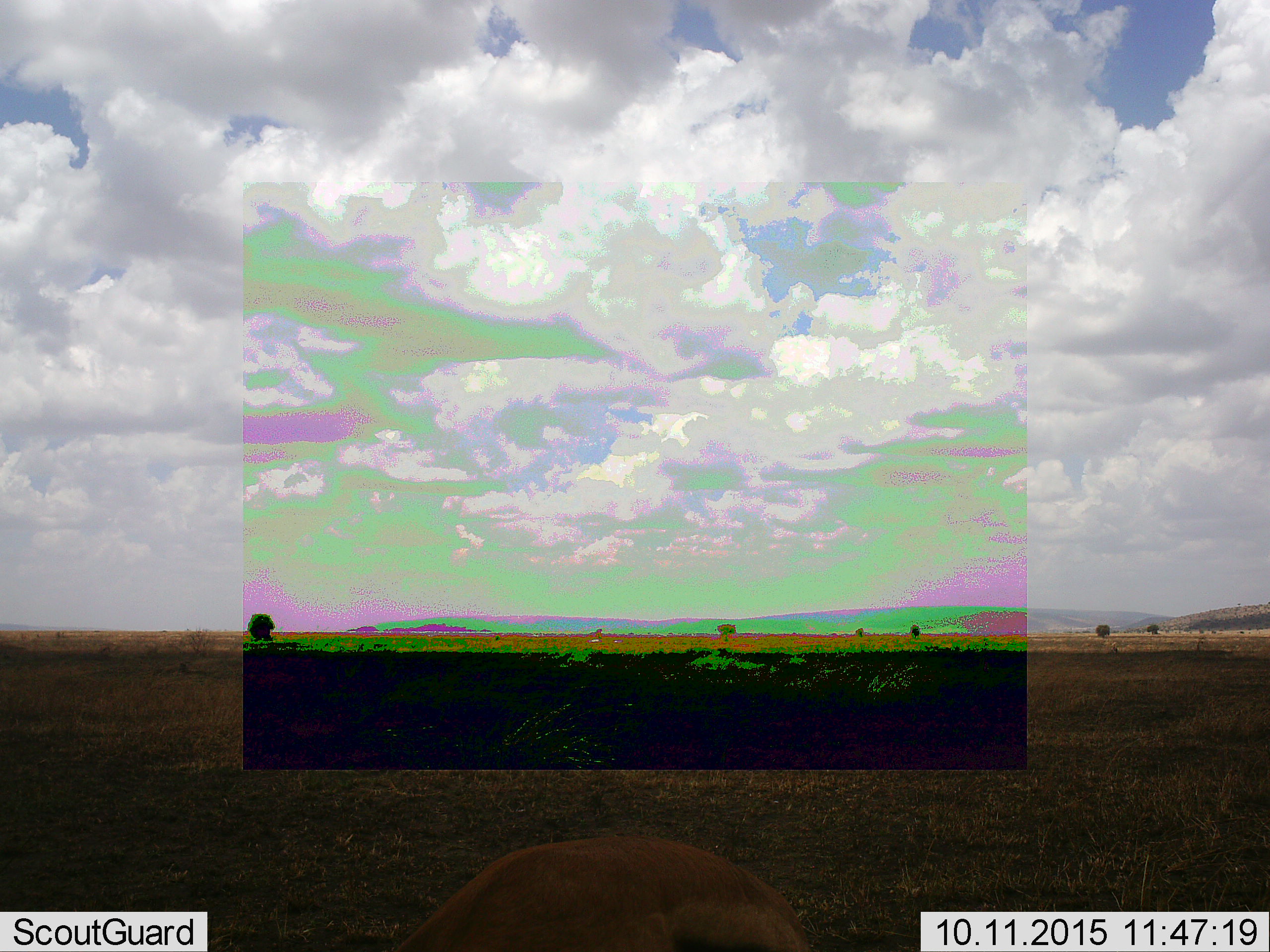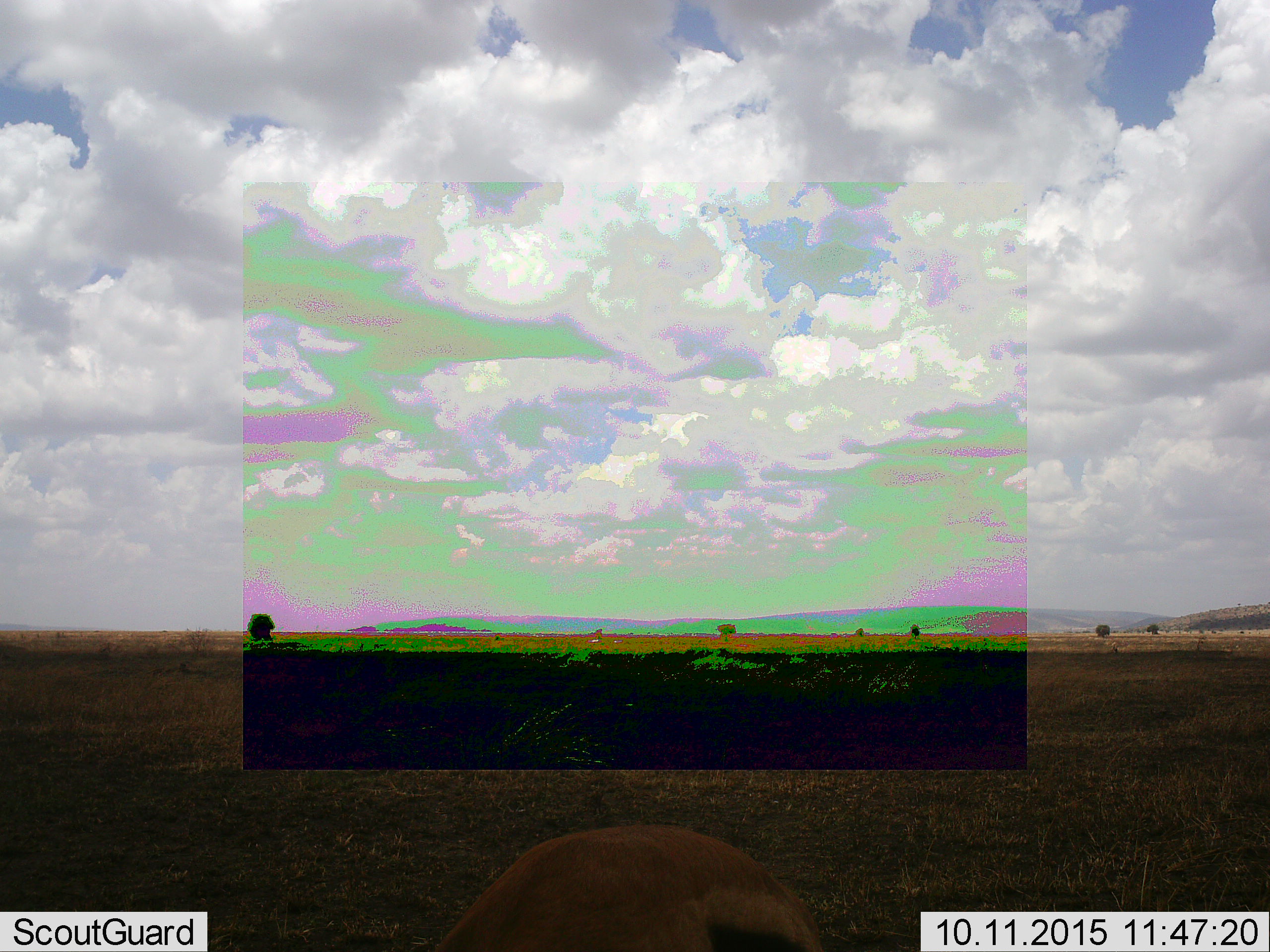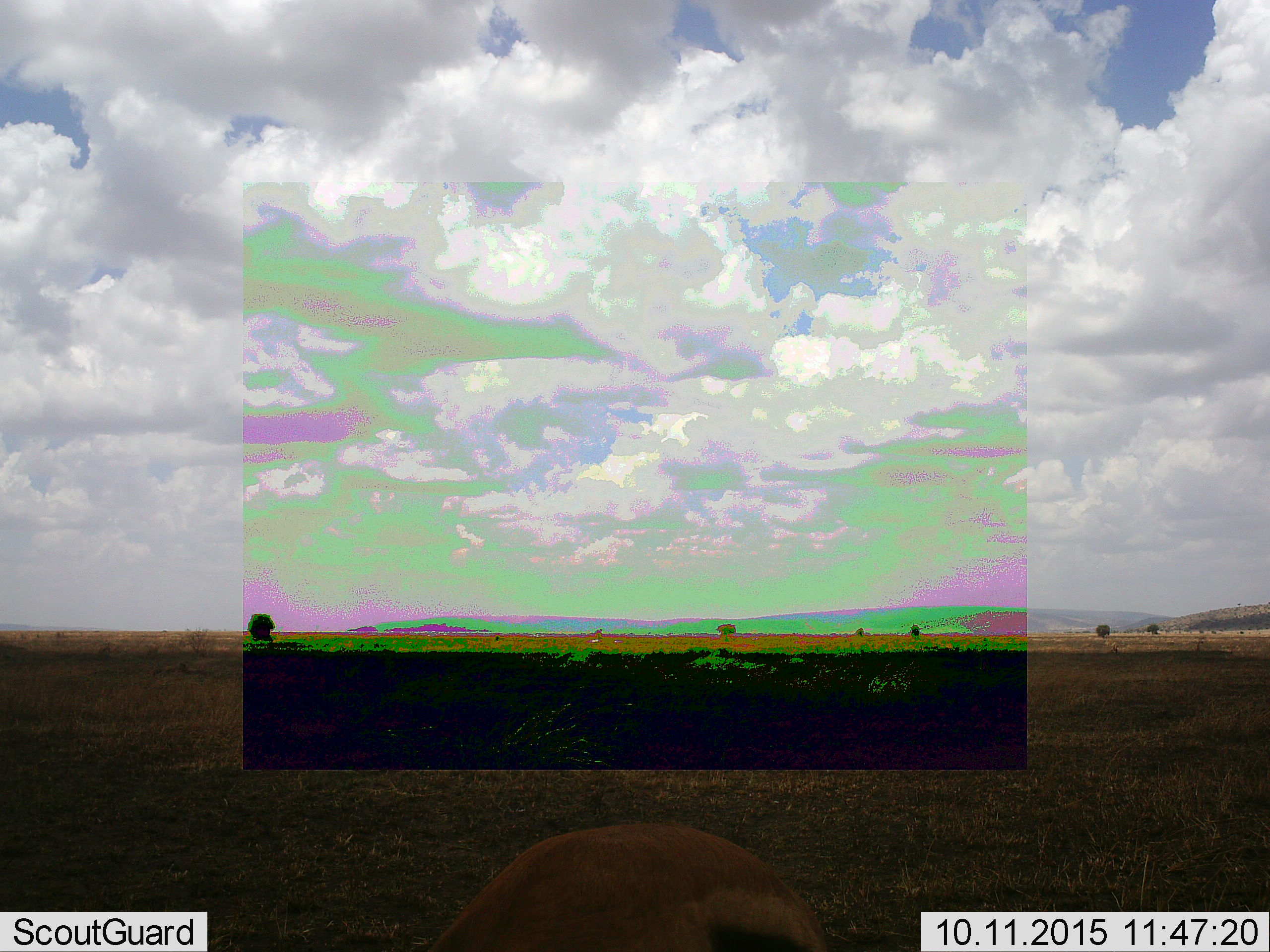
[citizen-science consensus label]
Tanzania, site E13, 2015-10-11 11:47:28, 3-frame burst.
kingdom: Animalia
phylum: Chordata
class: Mammalia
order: Artiodactyla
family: Bovidae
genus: Eudorcas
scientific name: Eudorcas thomsonii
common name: thomson's gazelle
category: gazellethomsons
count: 1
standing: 56%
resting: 11%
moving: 11%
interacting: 0%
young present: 0%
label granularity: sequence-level